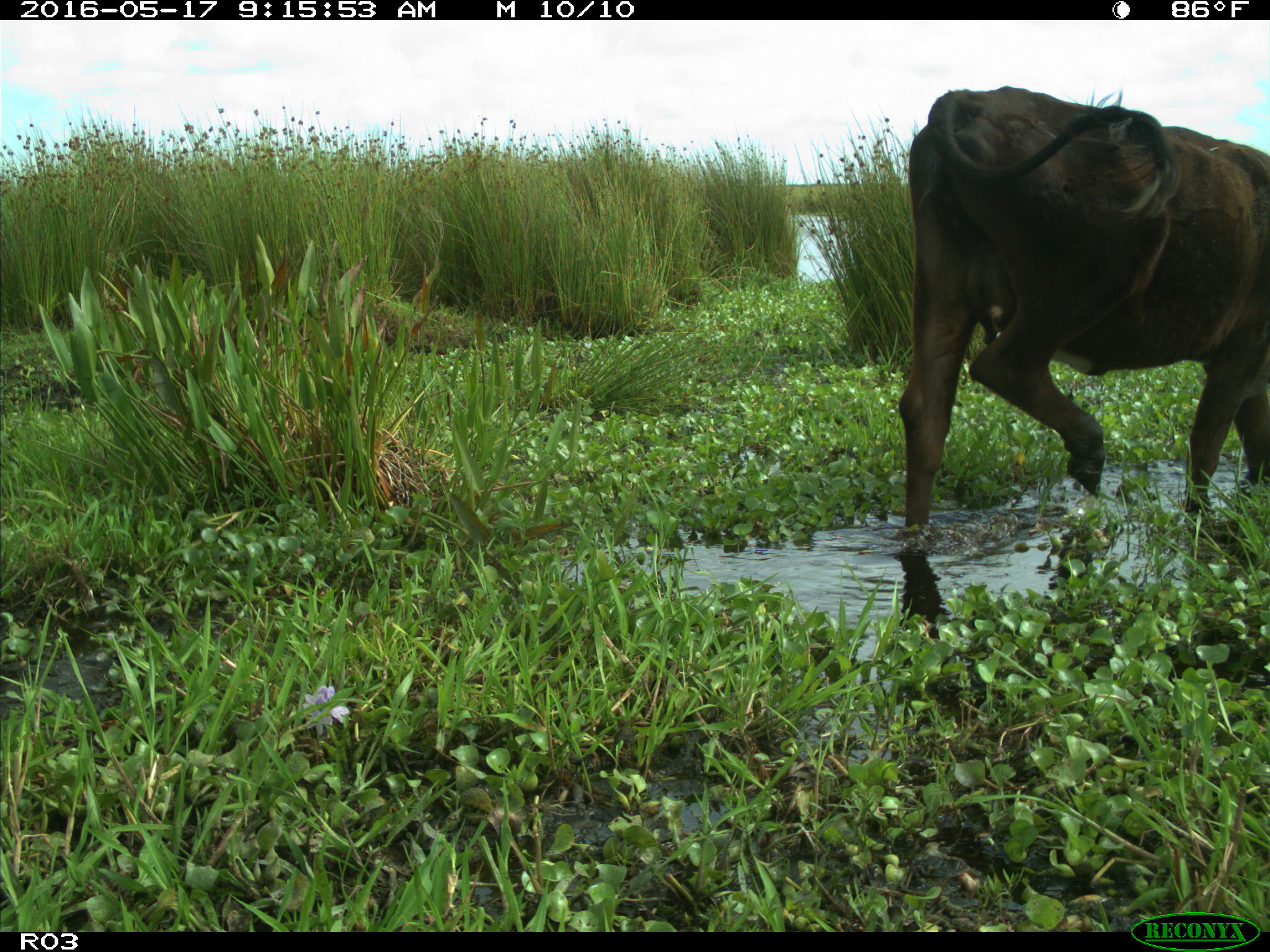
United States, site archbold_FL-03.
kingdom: Animalia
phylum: Chordata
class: Mammalia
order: Artiodactyla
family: Bovidae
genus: Bos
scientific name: Bos taurus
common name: domestic cow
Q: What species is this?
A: Bos taurus (domestic cow).